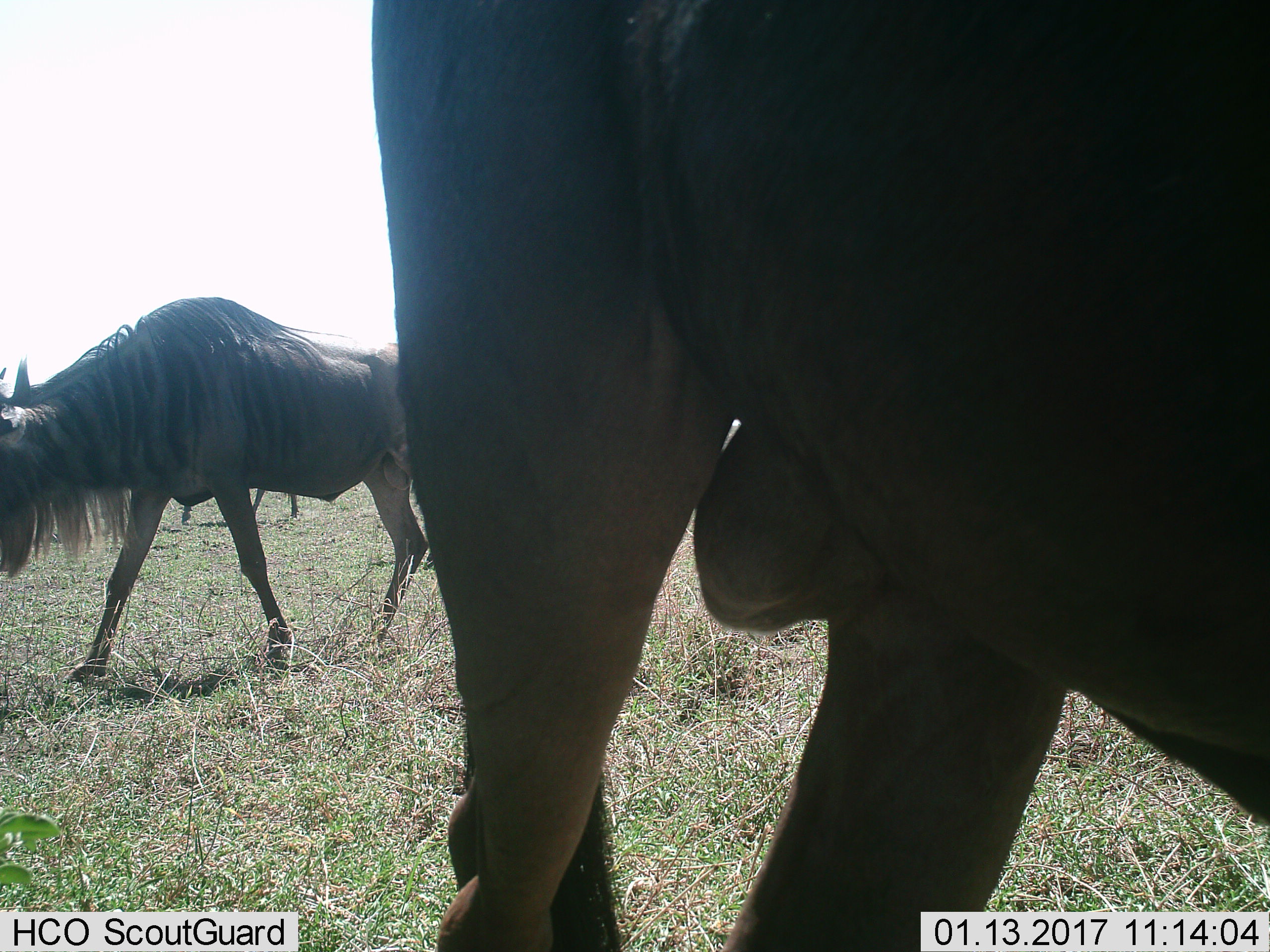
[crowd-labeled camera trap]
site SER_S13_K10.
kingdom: Animalia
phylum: Chordata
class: Mammalia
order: Artiodactyla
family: Bovidae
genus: Connochaetes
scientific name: Connochaetes taurinus taurinus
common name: blue wildebeest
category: wildebeestblue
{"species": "wildebeestblue (blue wildebeest) (Connochaetes taurinus taurinus)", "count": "2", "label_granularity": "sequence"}